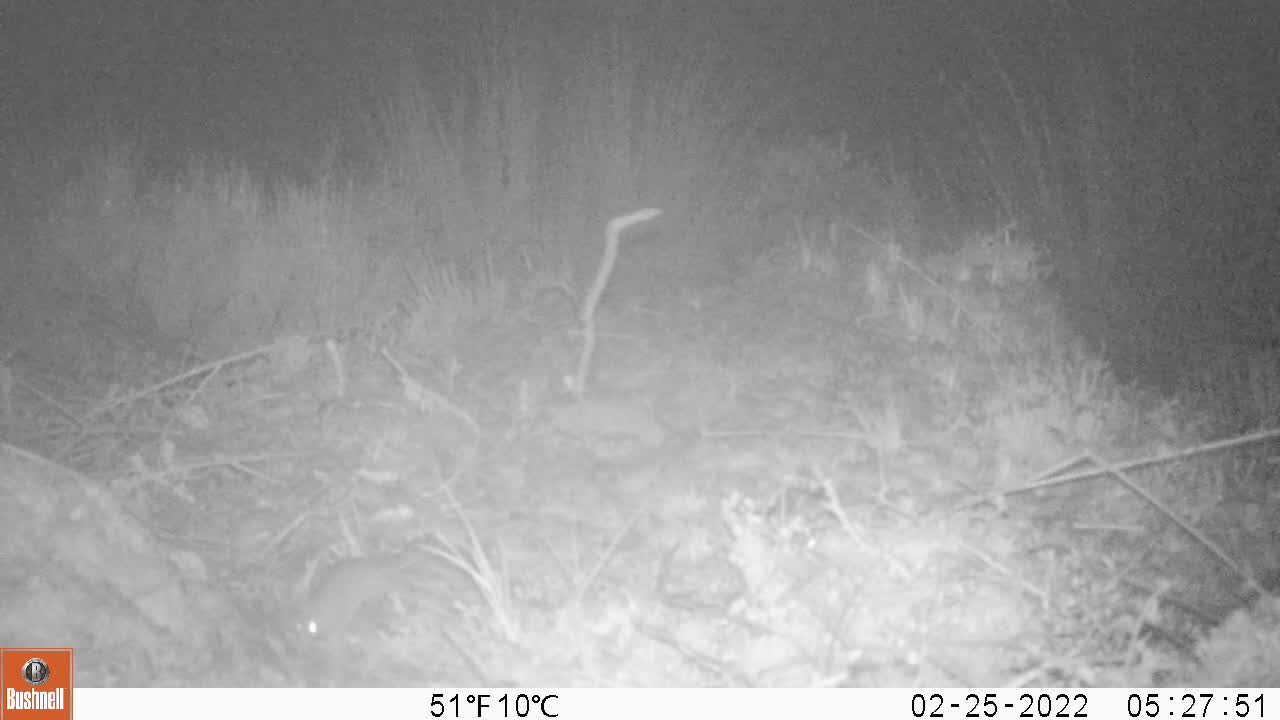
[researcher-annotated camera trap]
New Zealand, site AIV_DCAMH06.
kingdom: Animalia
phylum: Chordata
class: Mammalia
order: Rodentia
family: Muridae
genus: Mus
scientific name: Mus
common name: mouse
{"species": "mouse (Mus)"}